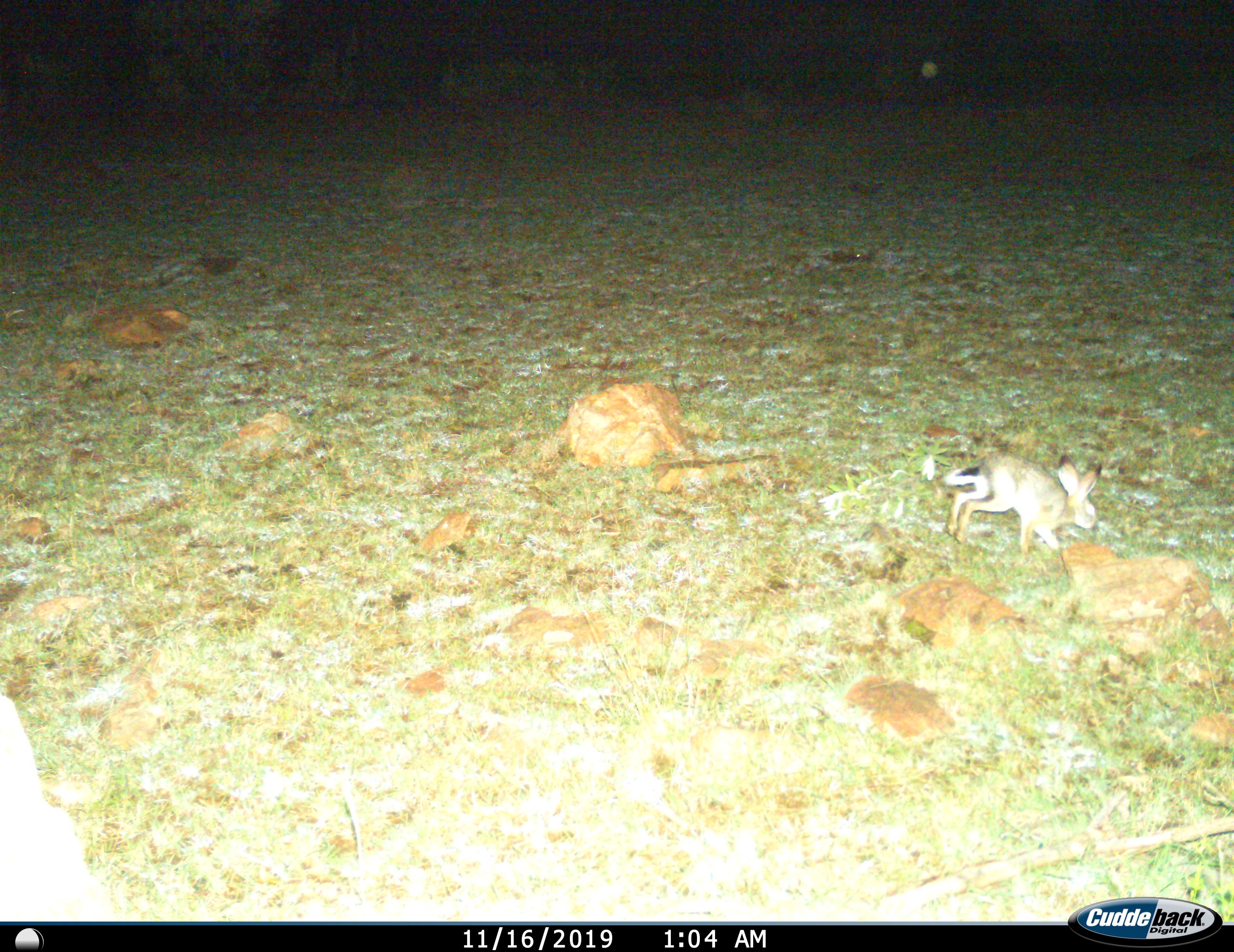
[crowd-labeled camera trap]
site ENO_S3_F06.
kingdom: Animalia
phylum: Chordata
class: Mammalia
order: Lagomorpha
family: Leporidae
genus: Lepus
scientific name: Lepus saxatilis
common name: scrub hare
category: haresavannah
Haresavannah (scrub hare) (Lepus saxatilis), count 1. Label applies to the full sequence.